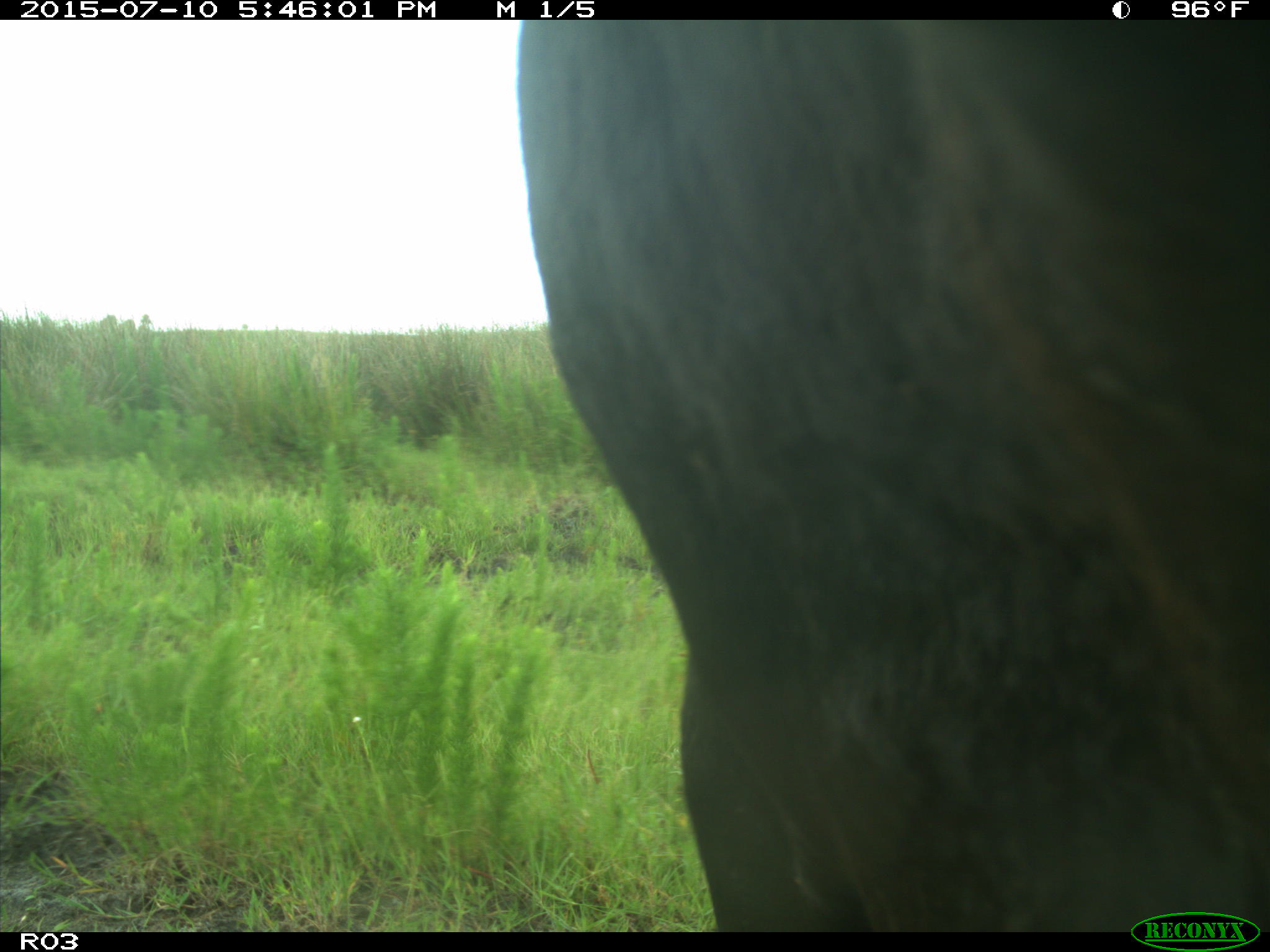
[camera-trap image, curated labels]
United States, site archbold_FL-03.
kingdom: Animalia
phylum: Chordata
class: Mammalia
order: Artiodactyla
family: Bovidae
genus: Bos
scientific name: Bos taurus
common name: domestic cow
Bos taurus (domestic cow).